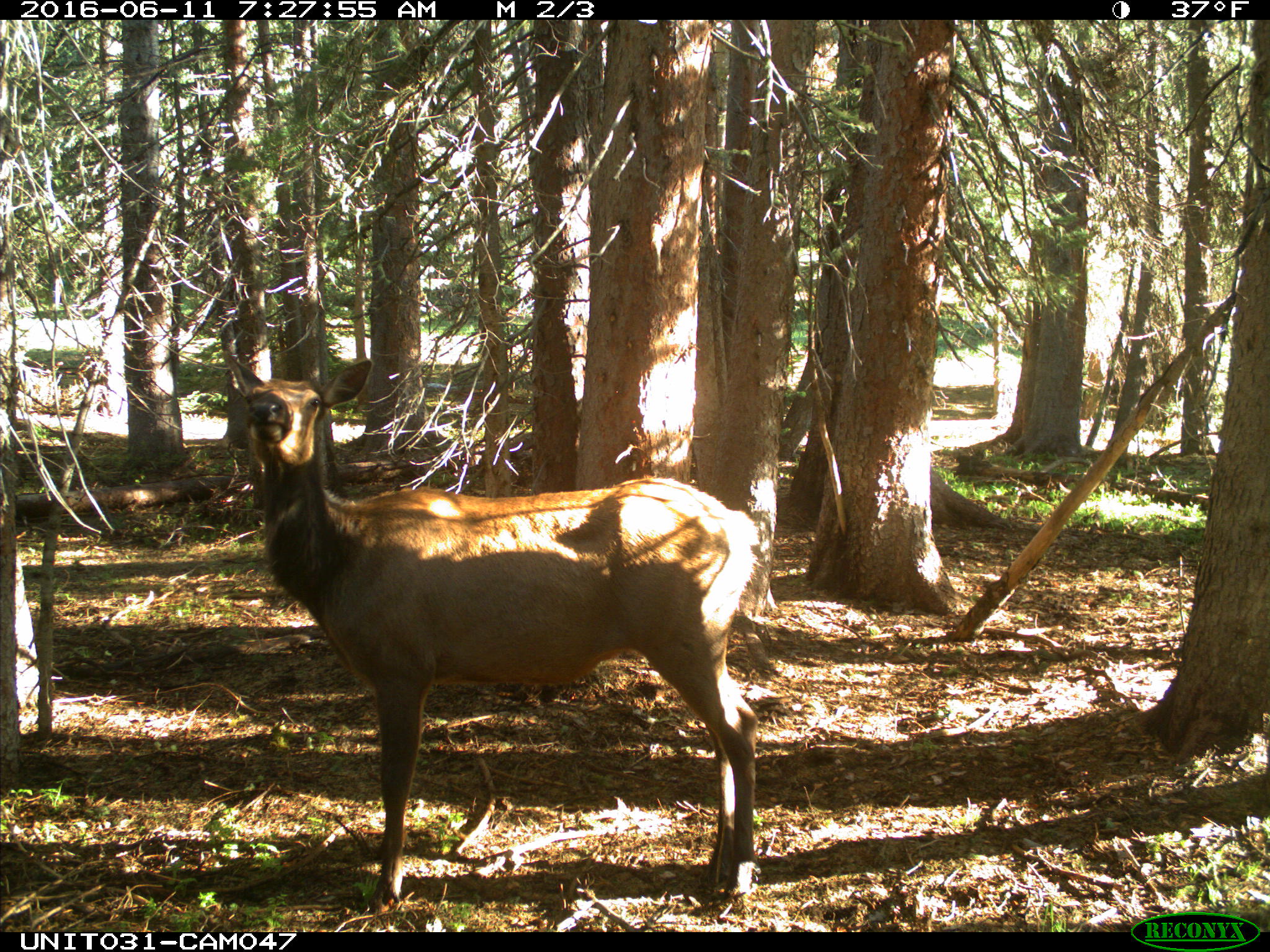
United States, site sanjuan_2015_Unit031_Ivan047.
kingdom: Animalia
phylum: Chordata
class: Mammalia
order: Artiodactyla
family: Cervidae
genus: Cervus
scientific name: Cervus elaphus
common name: red deer